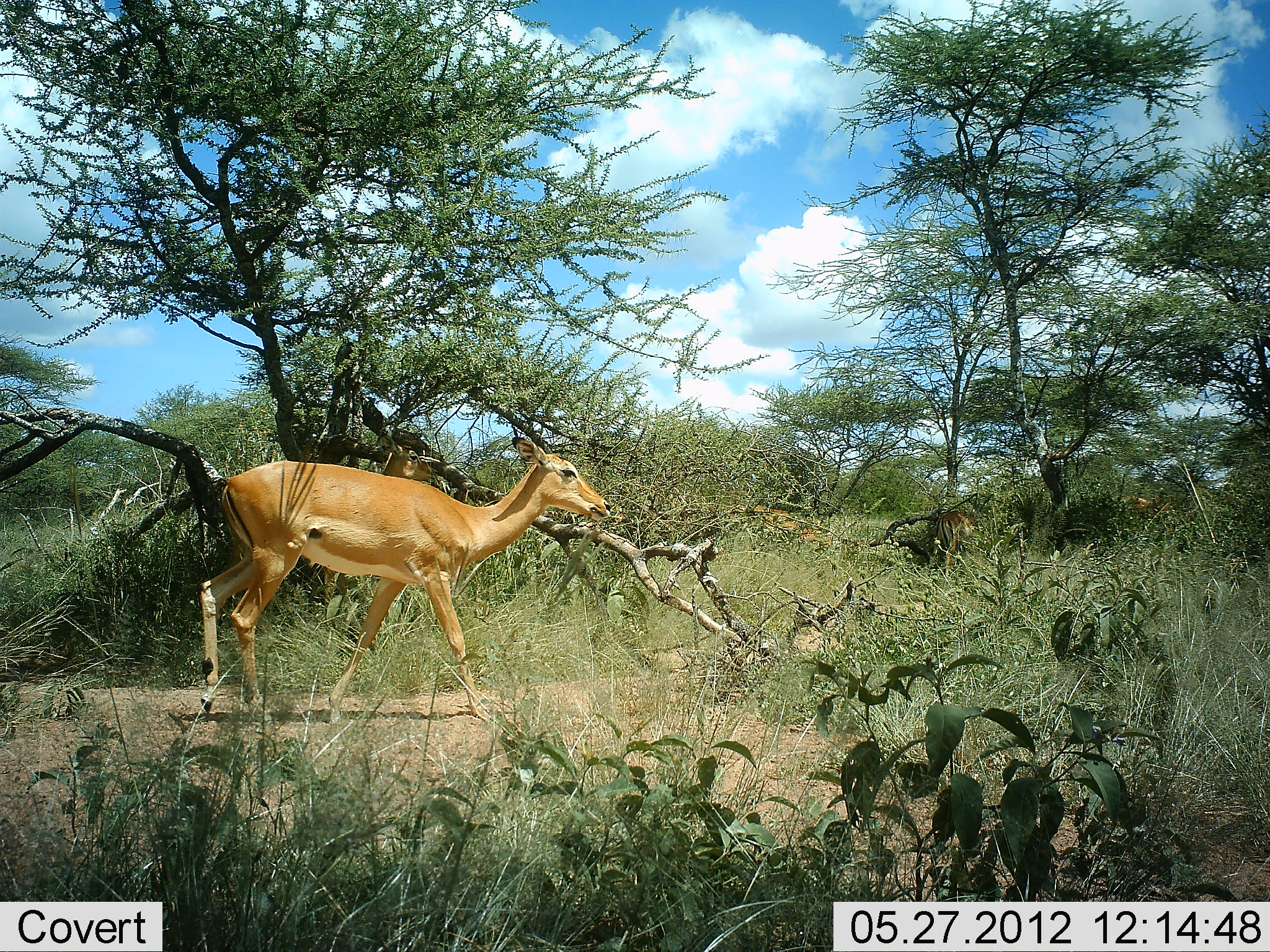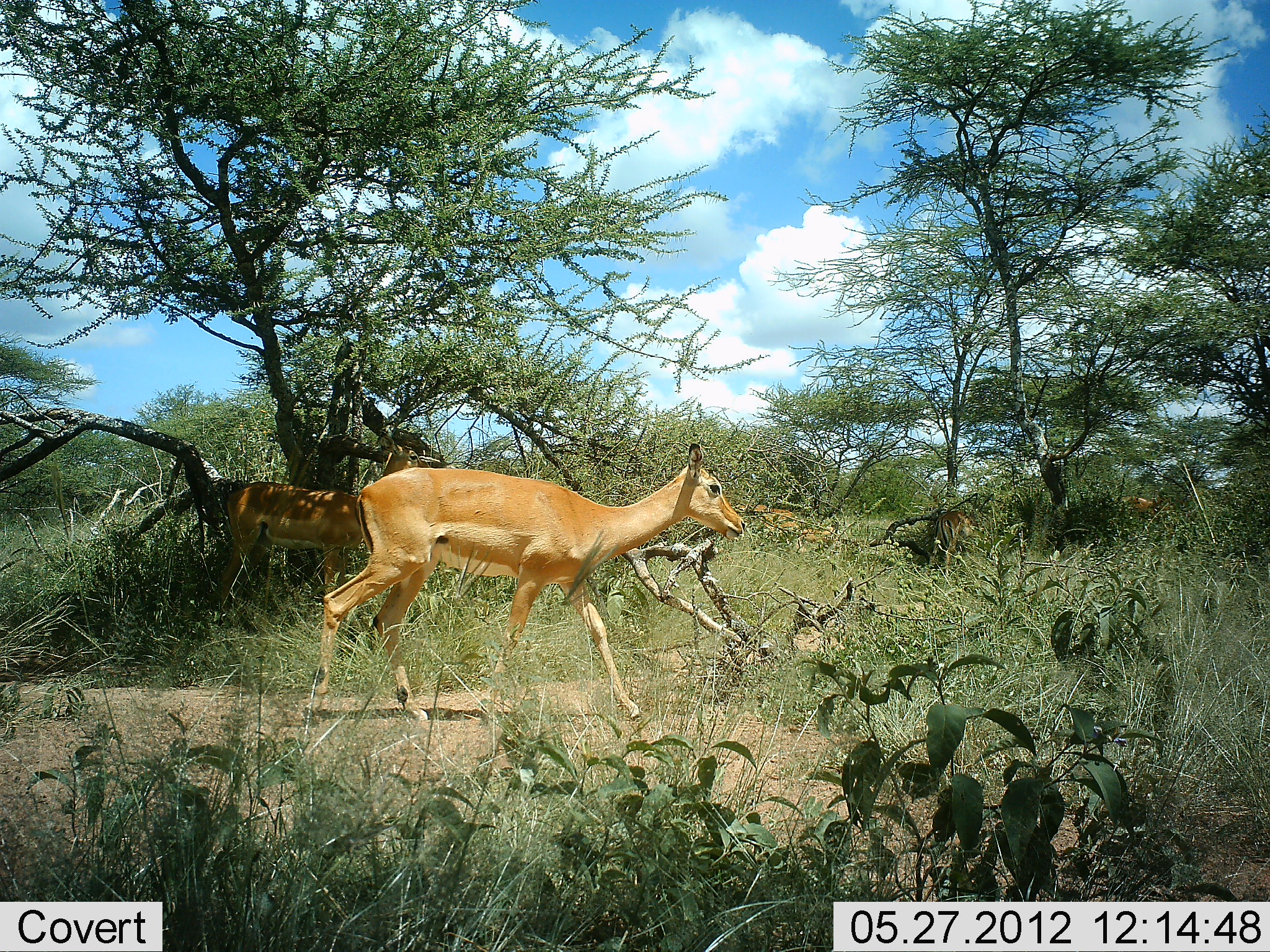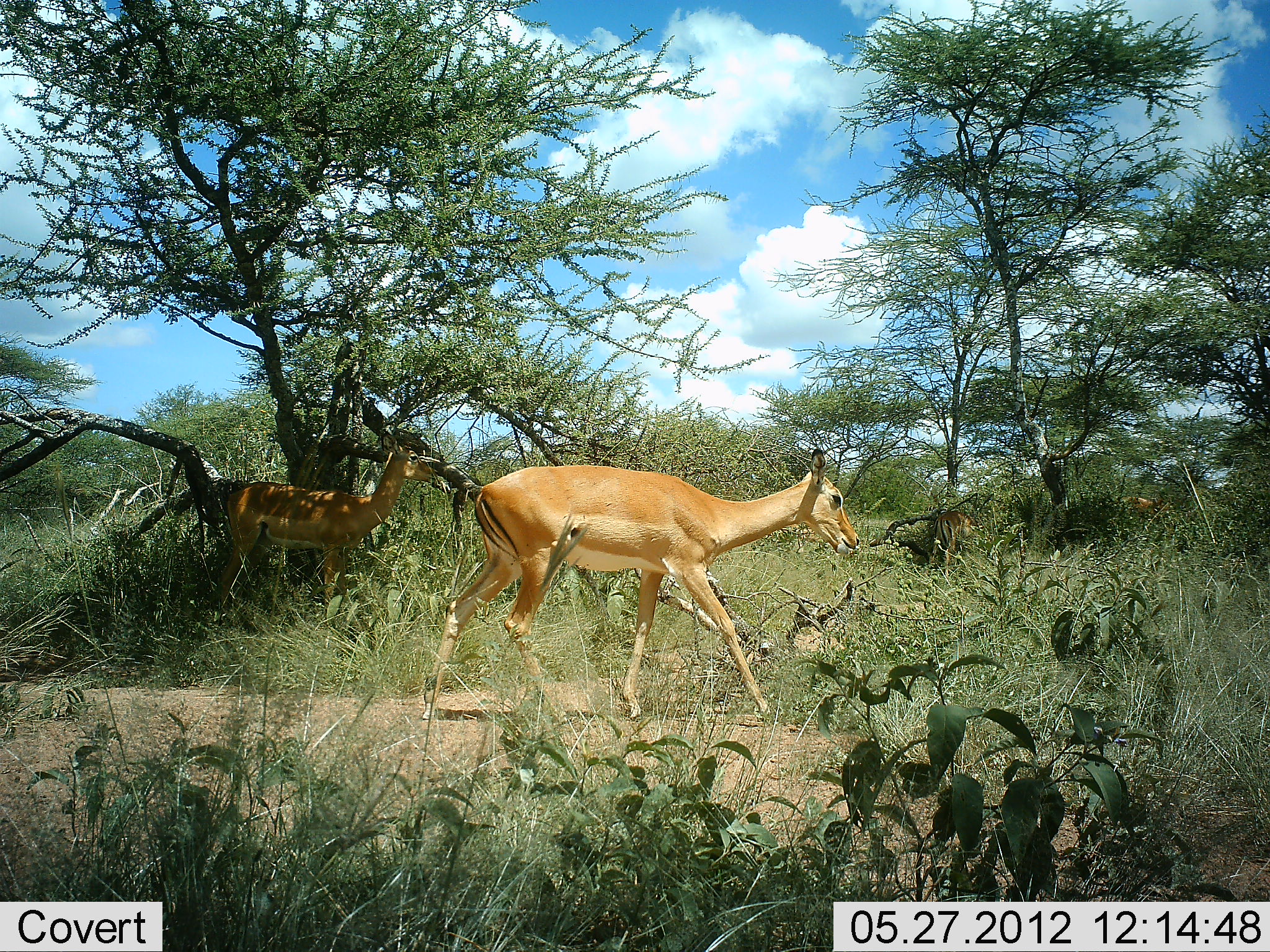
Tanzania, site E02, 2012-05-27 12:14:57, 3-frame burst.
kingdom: Animalia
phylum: Chordata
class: Mammalia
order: Artiodactyla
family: Bovidae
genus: Aepyceros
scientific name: Aepyceros melampus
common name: impala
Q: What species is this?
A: Impala (Aepyceros melampus).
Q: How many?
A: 1.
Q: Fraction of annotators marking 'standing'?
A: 30%.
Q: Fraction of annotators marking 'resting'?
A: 0%.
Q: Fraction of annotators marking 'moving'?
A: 80%.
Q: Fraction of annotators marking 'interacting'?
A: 0%.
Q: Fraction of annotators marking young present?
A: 0%.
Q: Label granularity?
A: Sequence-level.